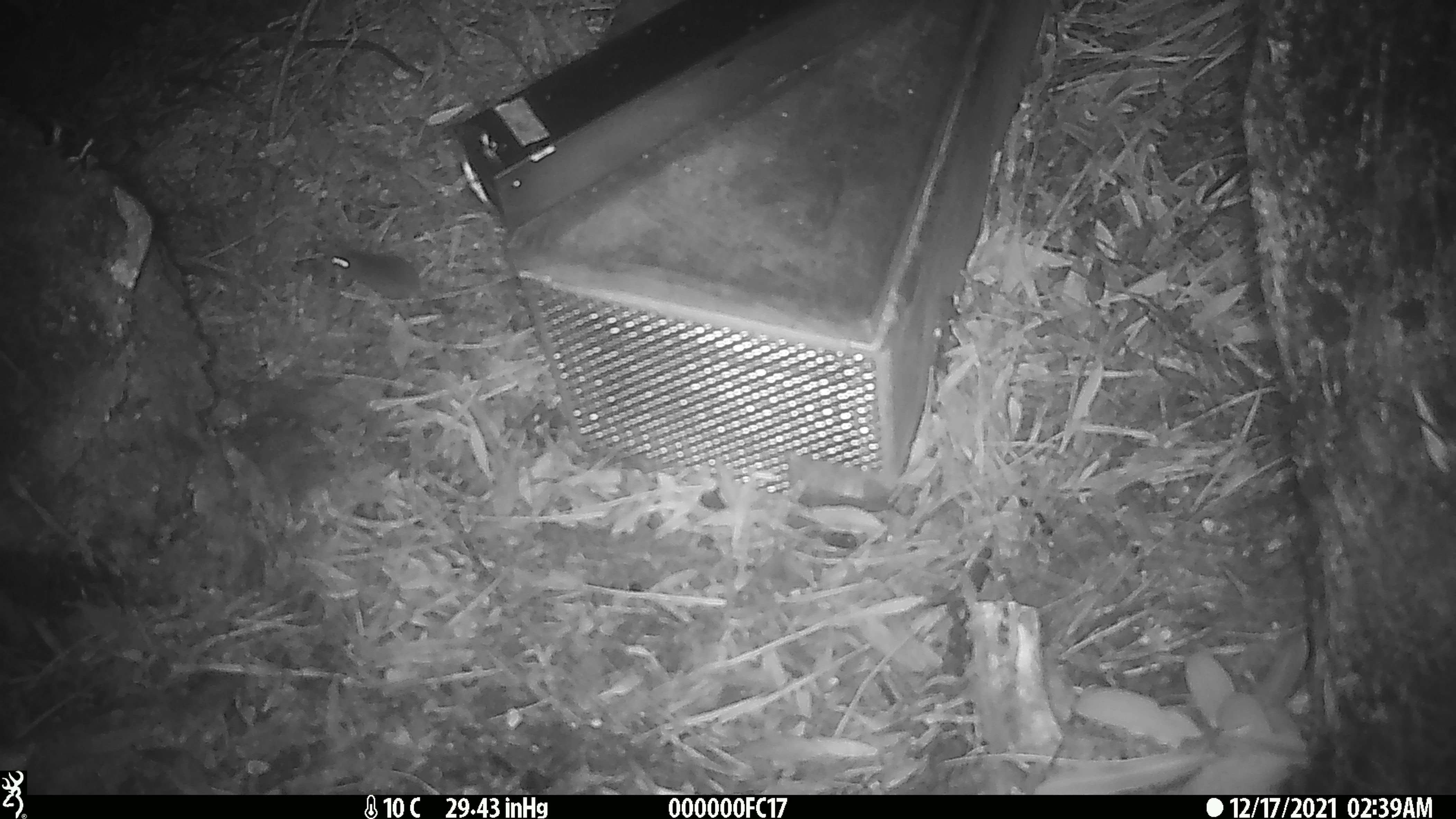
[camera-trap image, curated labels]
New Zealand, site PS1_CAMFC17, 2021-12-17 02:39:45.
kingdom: Animalia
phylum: Chordata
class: Mammalia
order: Rodentia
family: Muridae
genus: Mus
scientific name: Mus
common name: mouse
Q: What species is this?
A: Mouse (Mus).